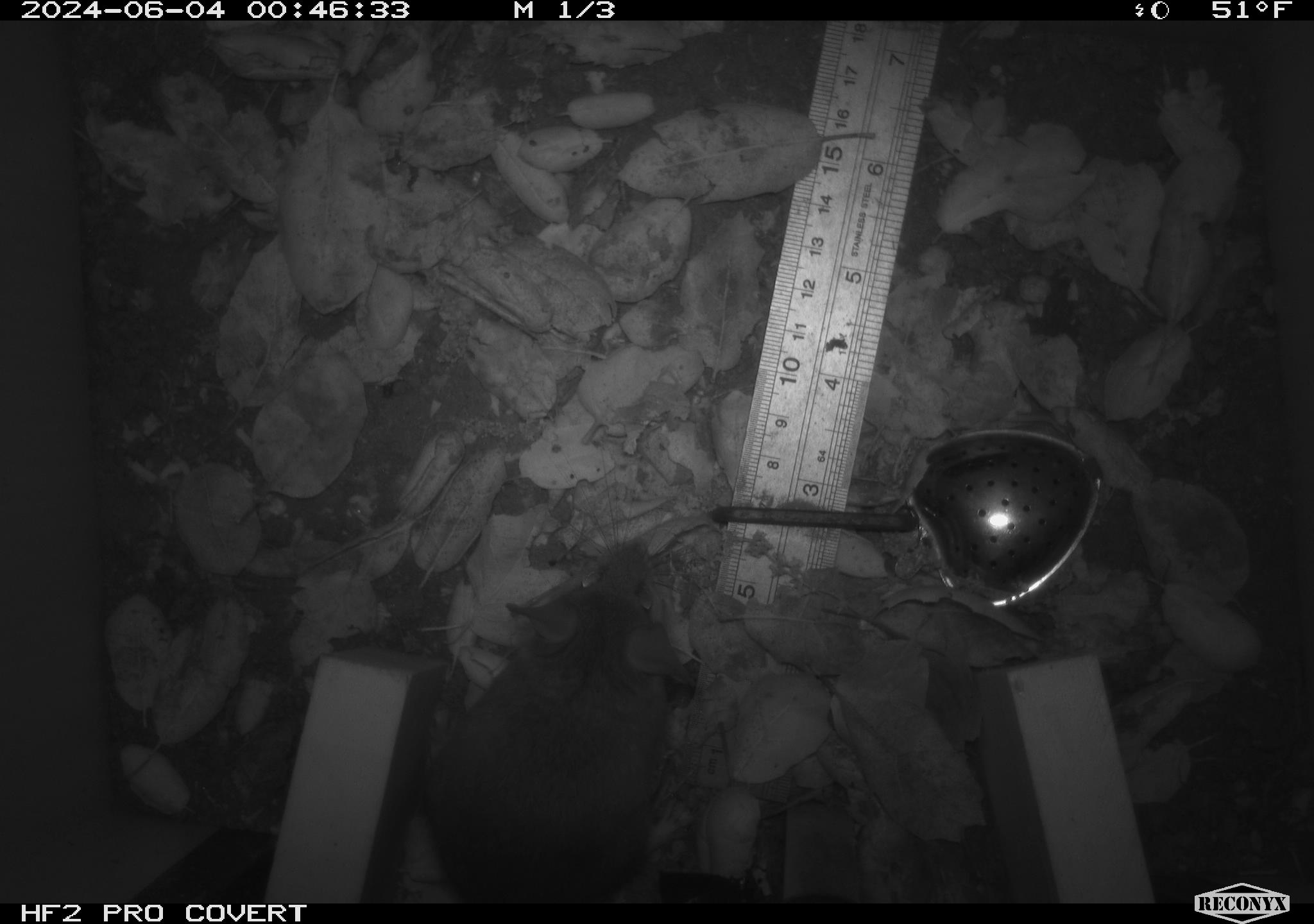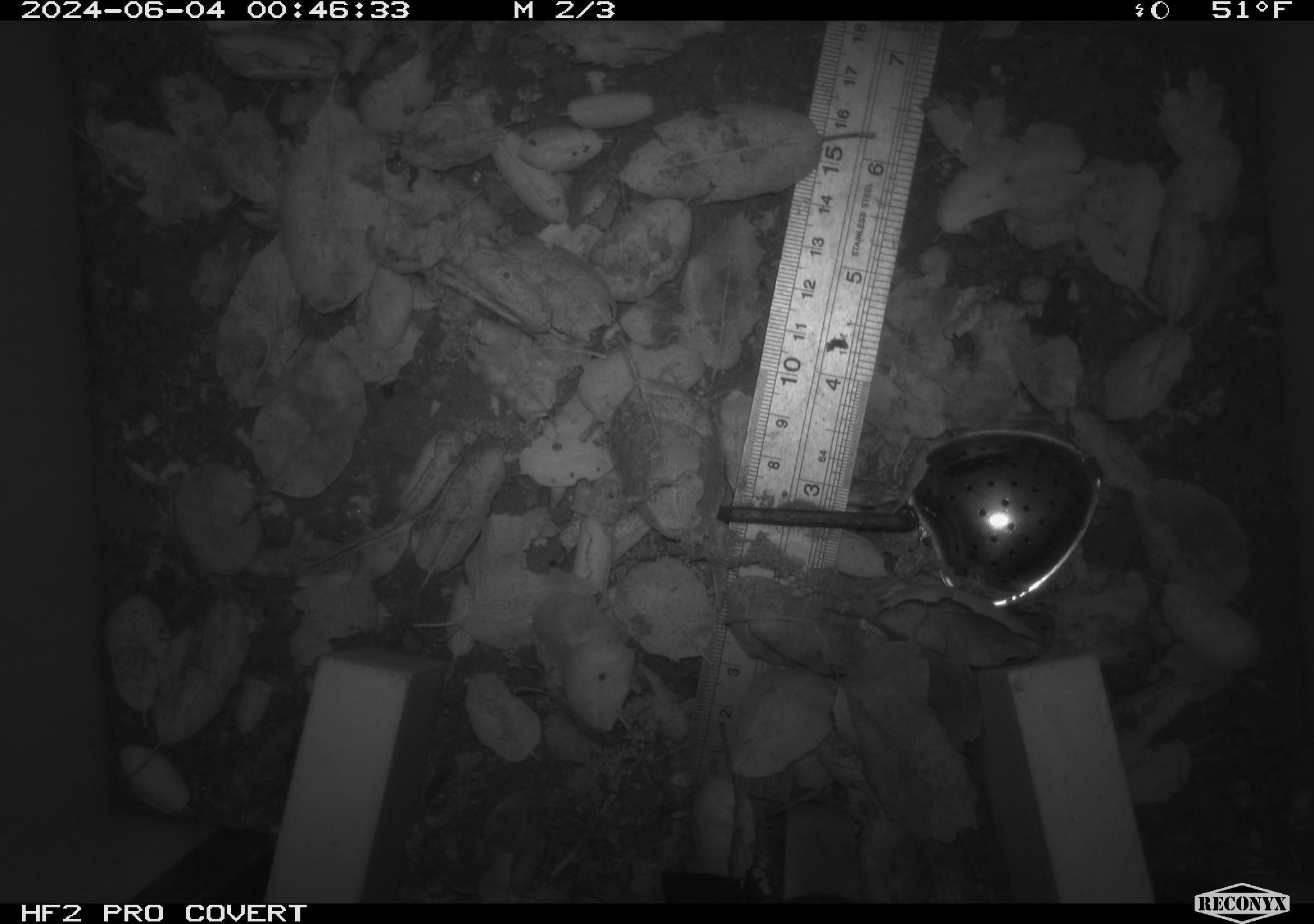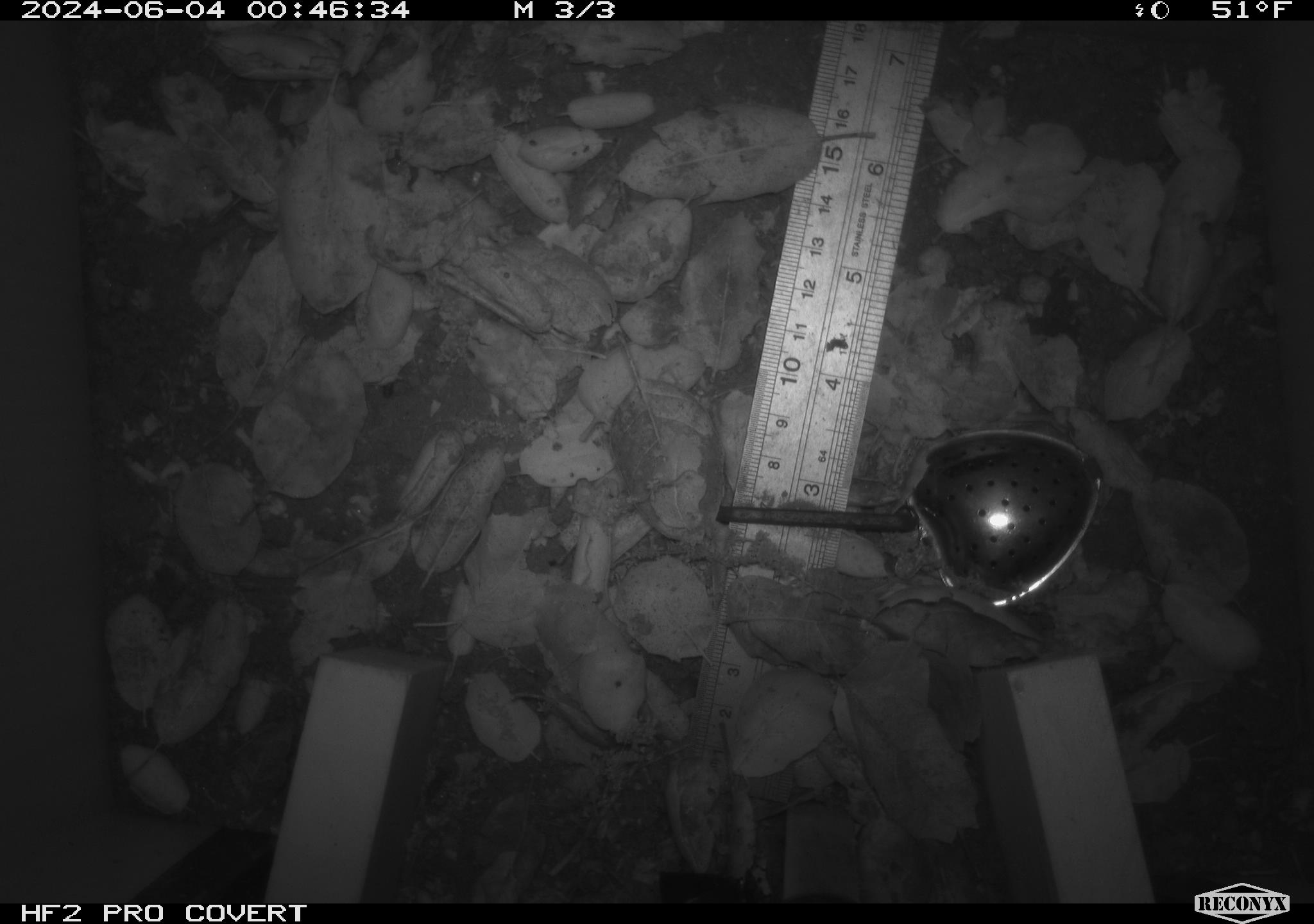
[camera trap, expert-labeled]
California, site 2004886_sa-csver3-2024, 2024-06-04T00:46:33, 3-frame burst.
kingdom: Animalia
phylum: Chordata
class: Mammalia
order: Rodentia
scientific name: Rodentia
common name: rodent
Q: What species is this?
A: Rodent (Rodentia).